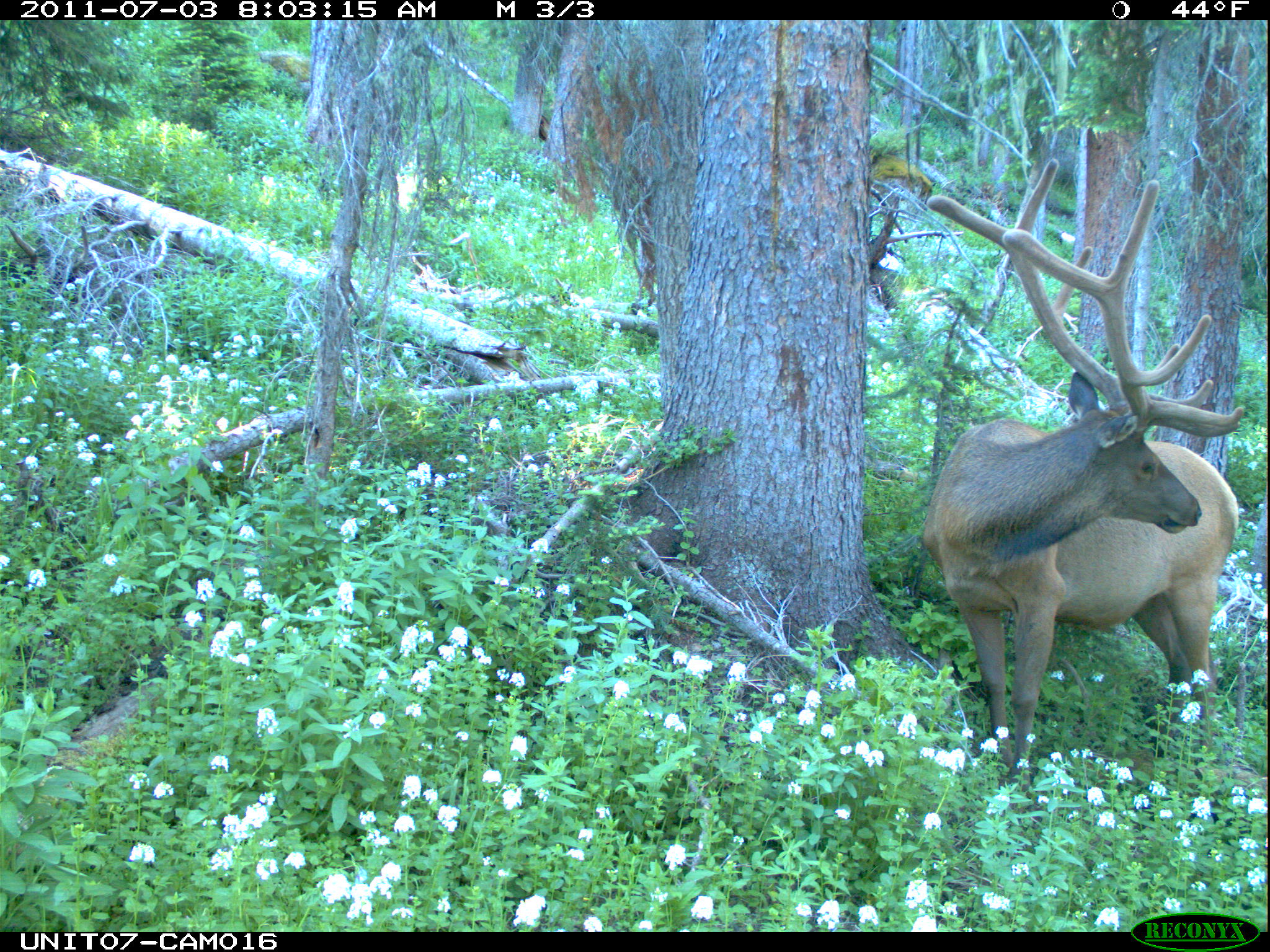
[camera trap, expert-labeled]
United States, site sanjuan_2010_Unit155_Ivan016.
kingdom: Animalia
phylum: Chordata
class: Mammalia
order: Artiodactyla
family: Cervidae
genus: Cervus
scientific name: Cervus elaphus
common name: red deer